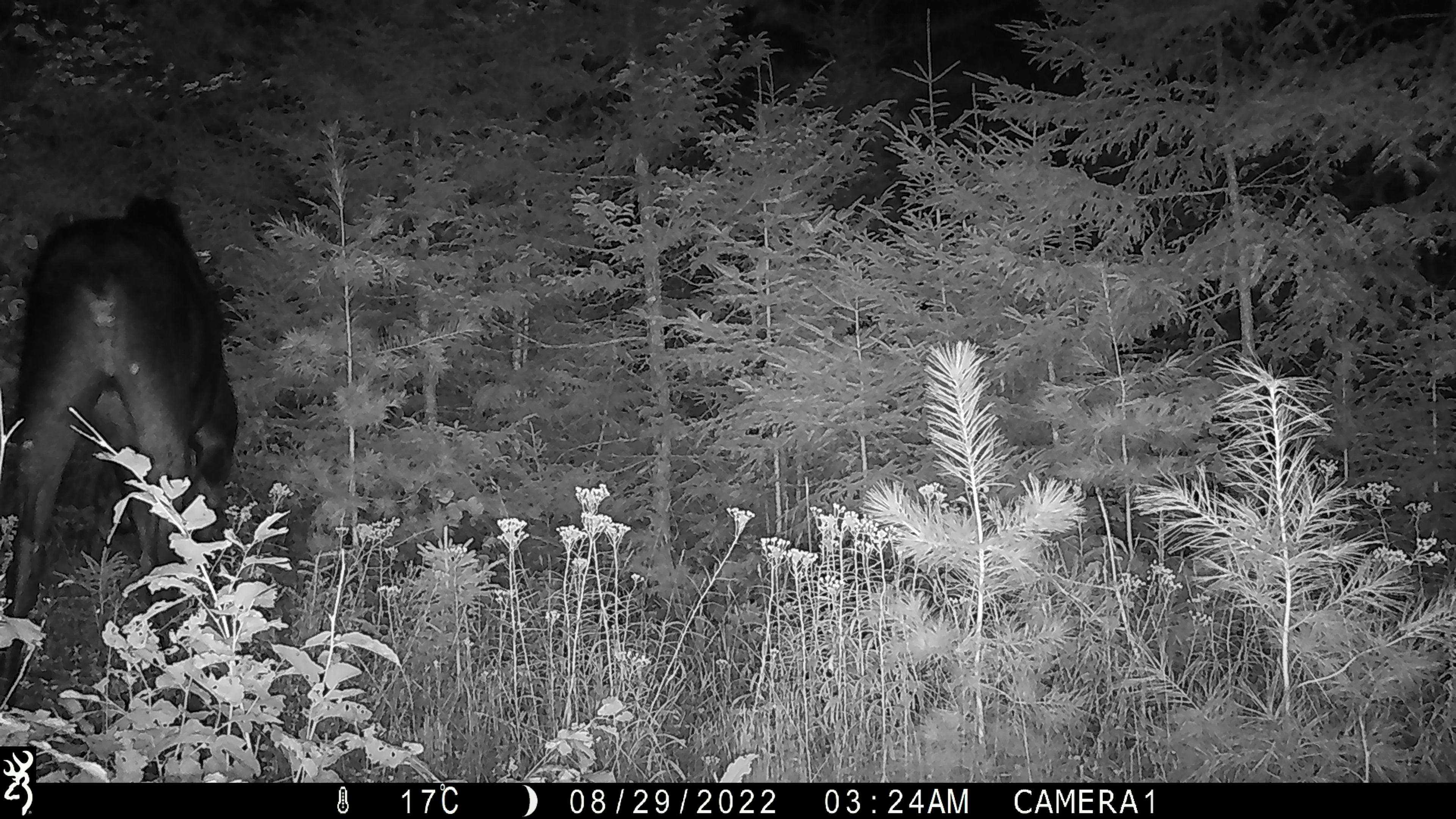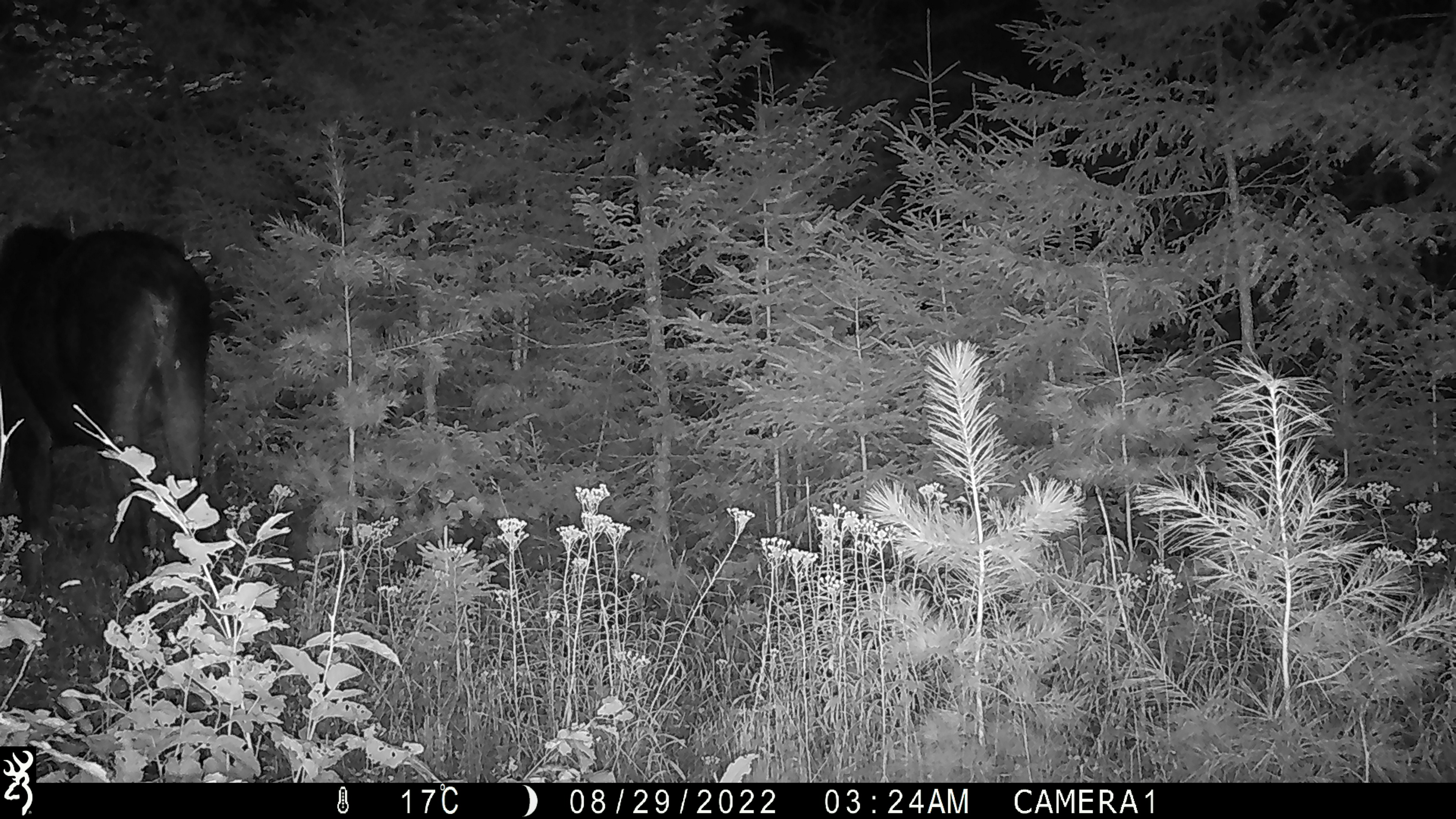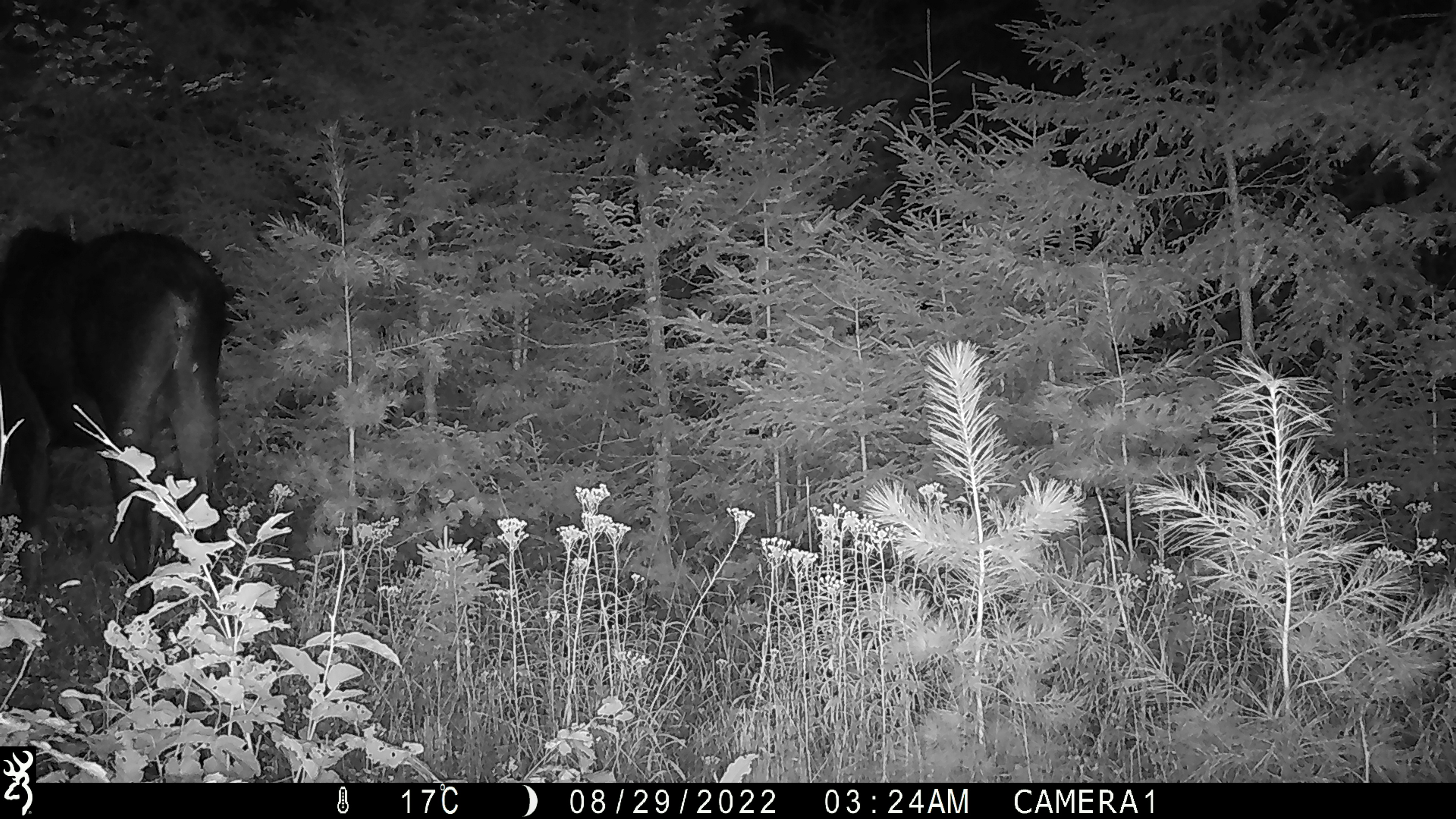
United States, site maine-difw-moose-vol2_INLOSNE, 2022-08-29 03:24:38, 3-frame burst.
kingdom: Animalia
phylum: Chordata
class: Mammalia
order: Artiodactyla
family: Cervidae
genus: Alces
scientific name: Alces alces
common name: moose